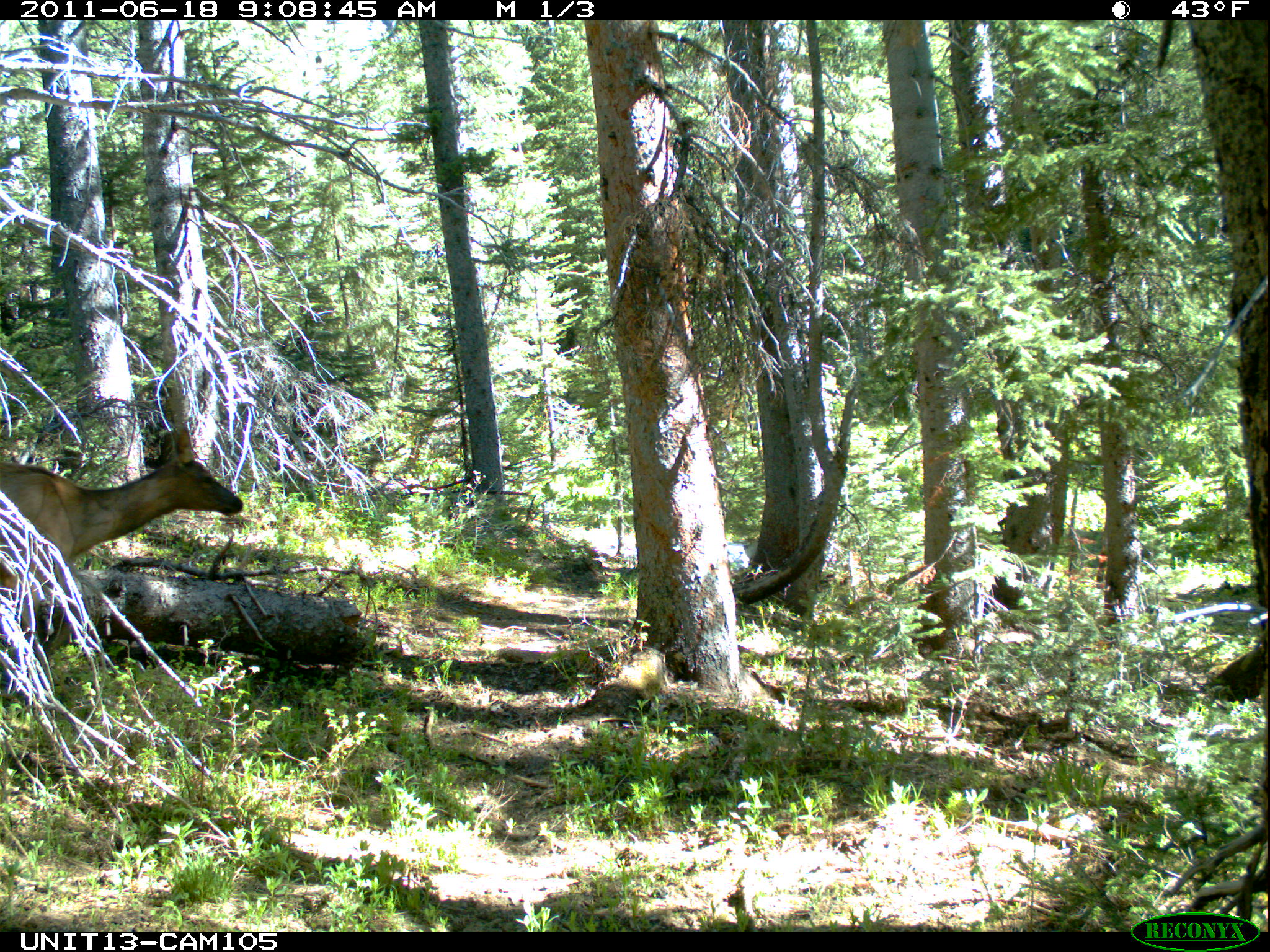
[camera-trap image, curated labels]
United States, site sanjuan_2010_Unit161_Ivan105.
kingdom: Animalia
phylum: Chordata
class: Mammalia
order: Artiodactyla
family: Cervidae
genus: Cervus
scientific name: Cervus elaphus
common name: red deer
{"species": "Cervus elaphus (red deer)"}